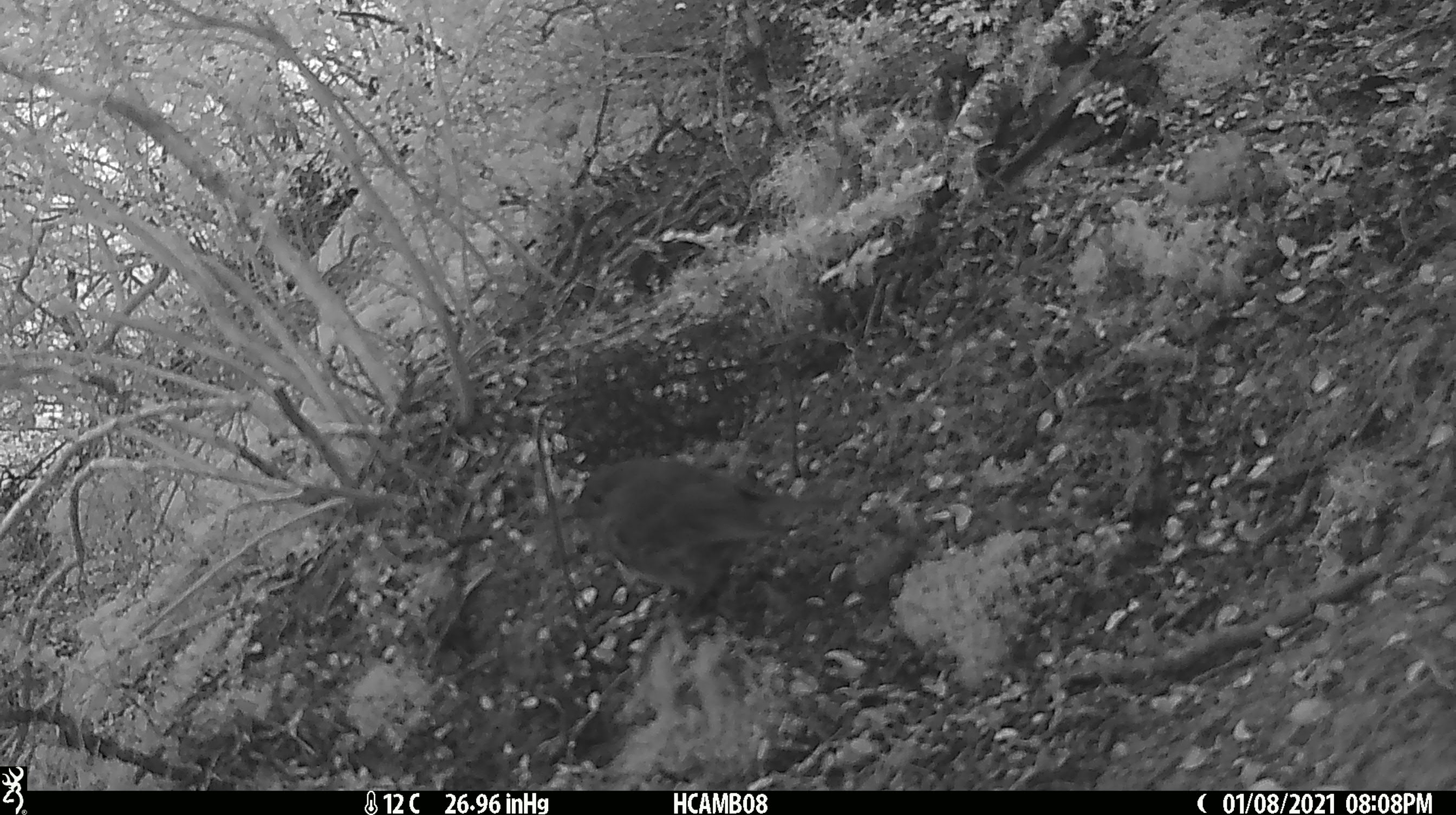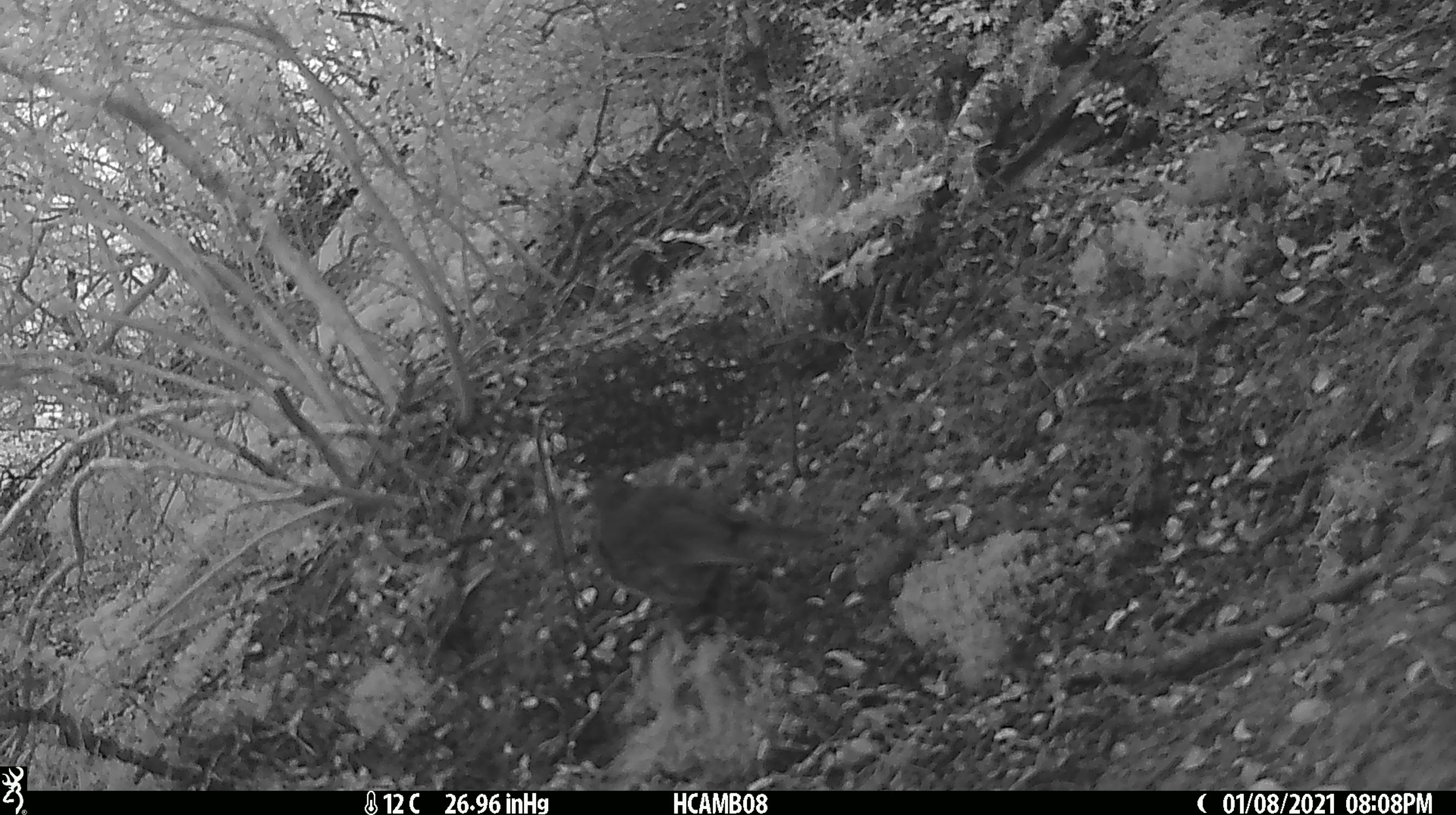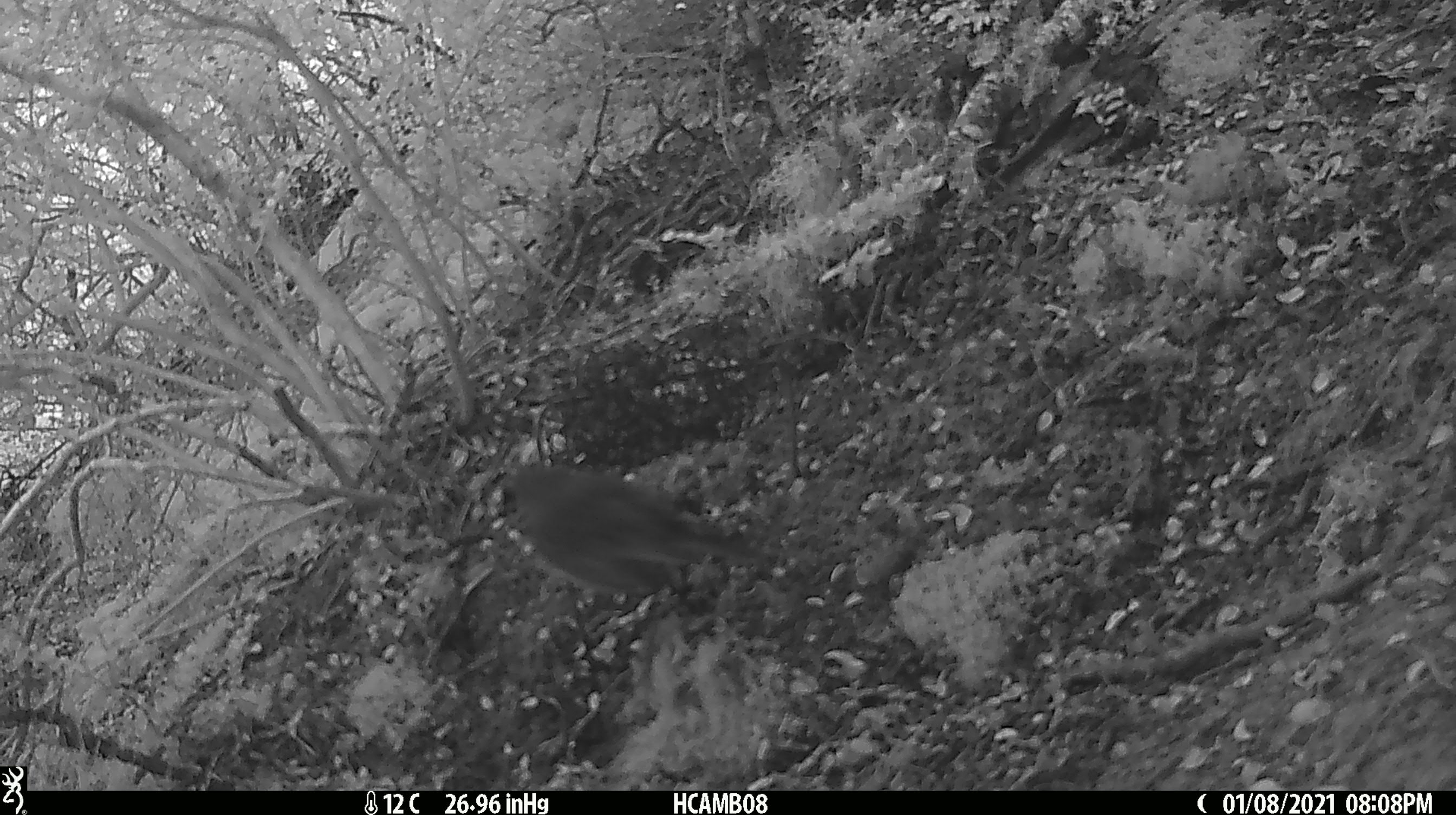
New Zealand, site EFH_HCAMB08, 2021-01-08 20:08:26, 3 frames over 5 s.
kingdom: Animalia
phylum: Chordata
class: Aves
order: Passeriformes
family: Petroicidae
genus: Petroica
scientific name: Petroica australis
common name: new zealand robin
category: robin